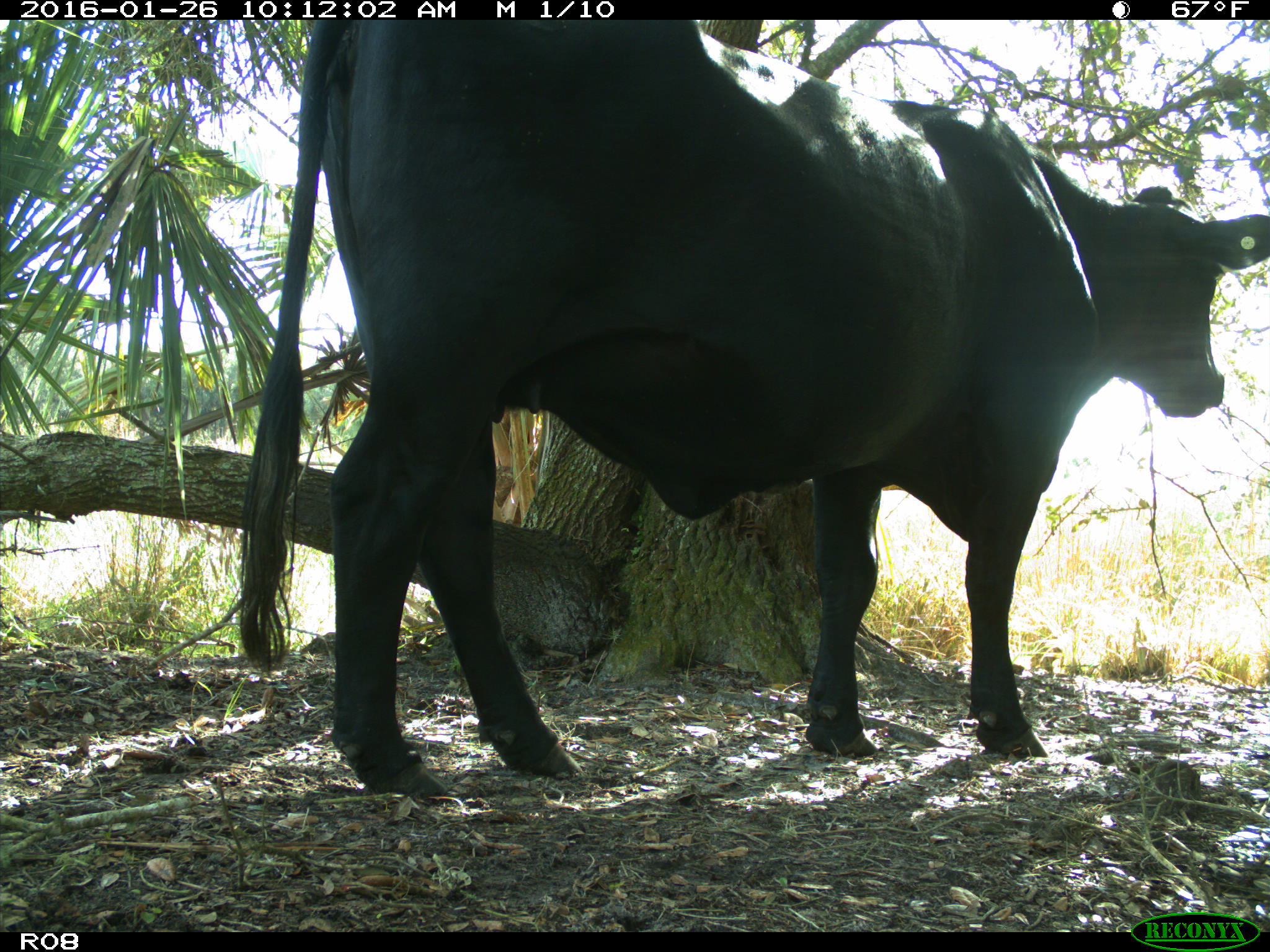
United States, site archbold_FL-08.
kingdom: Animalia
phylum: Chordata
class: Mammalia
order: Artiodactyla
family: Bovidae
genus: Bos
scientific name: Bos taurus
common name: domestic cow